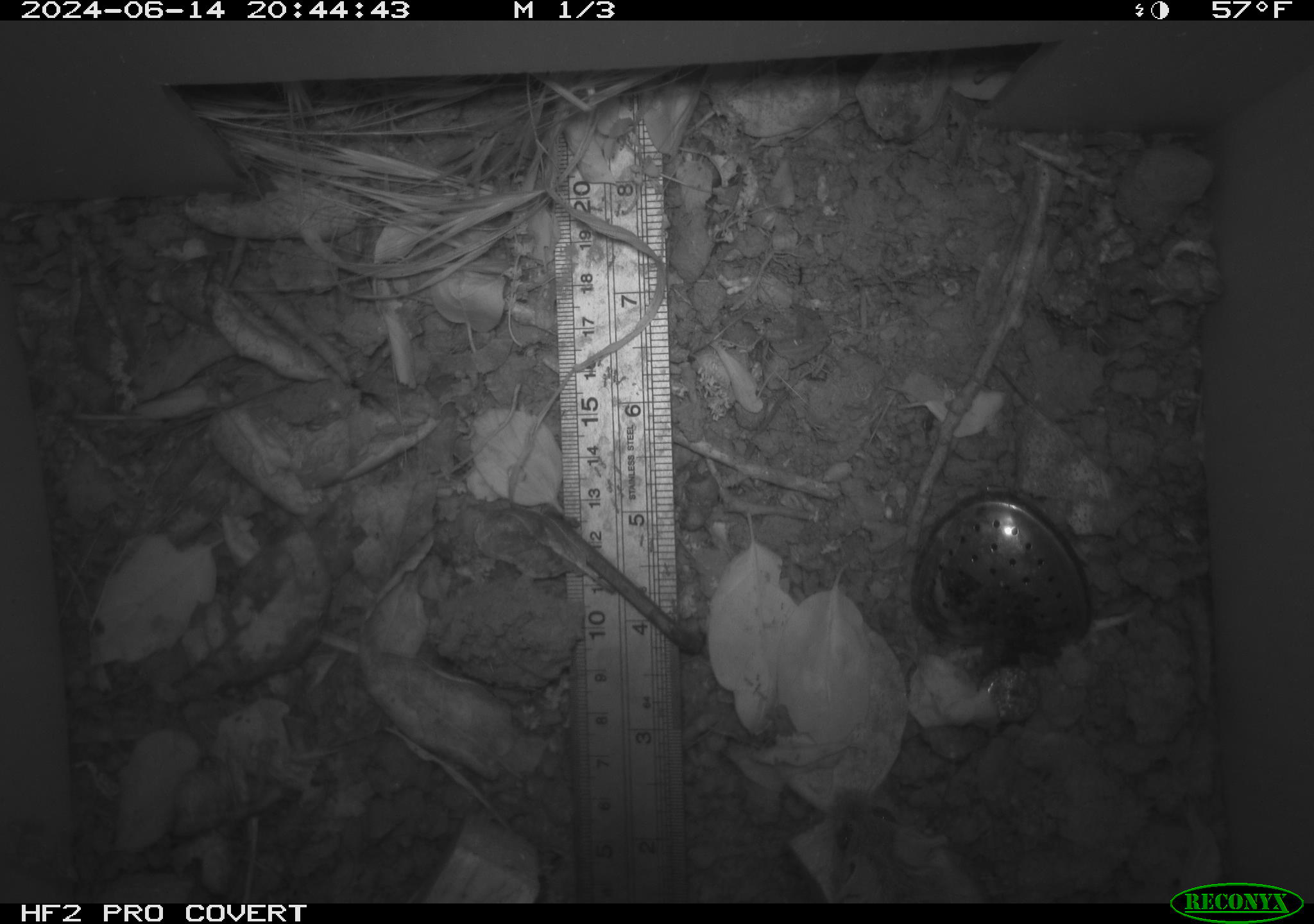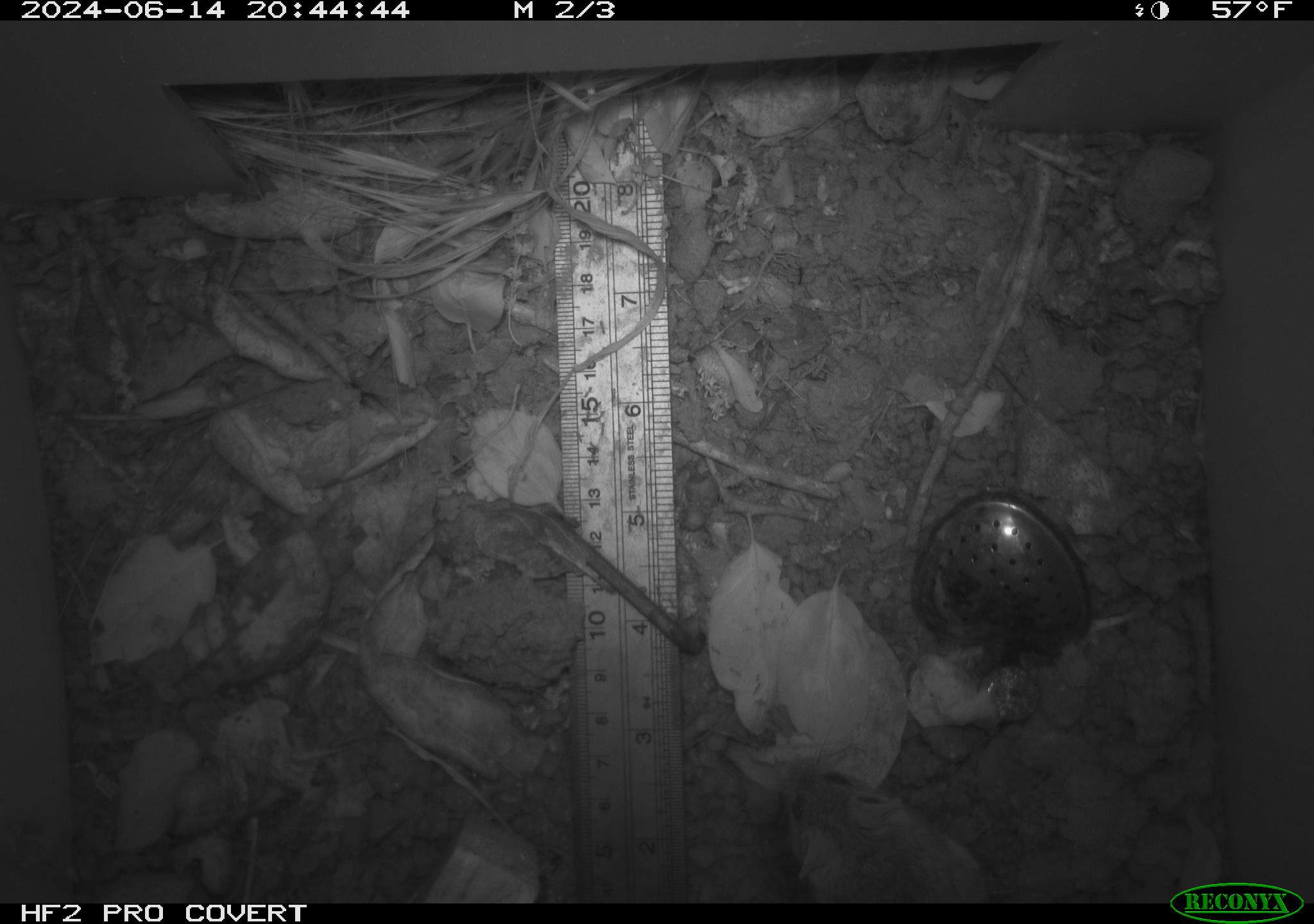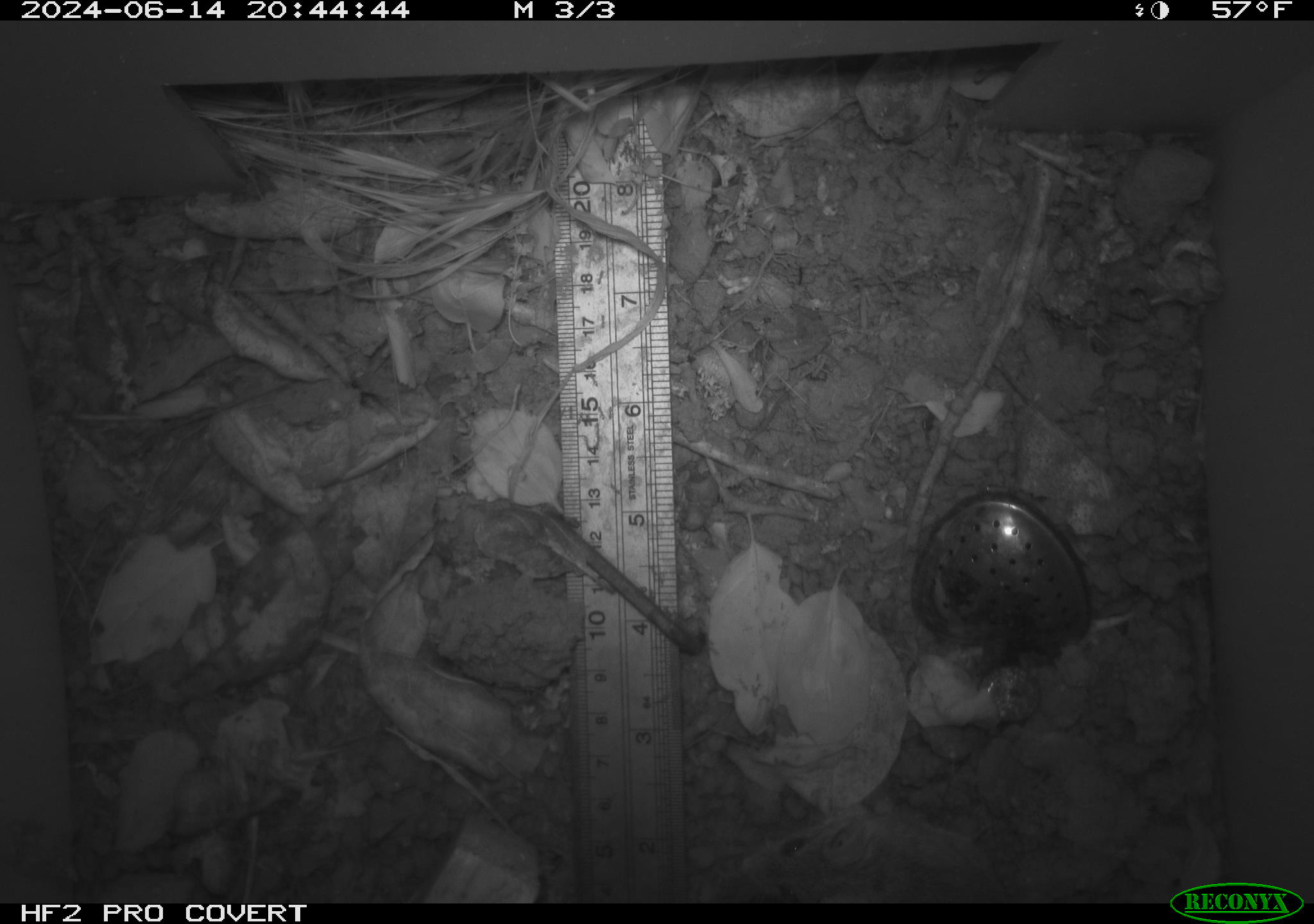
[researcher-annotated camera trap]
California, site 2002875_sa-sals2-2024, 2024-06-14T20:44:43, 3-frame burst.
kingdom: Animalia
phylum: Chordata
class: Mammalia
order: Rodentia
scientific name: Rodentia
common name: mouse species